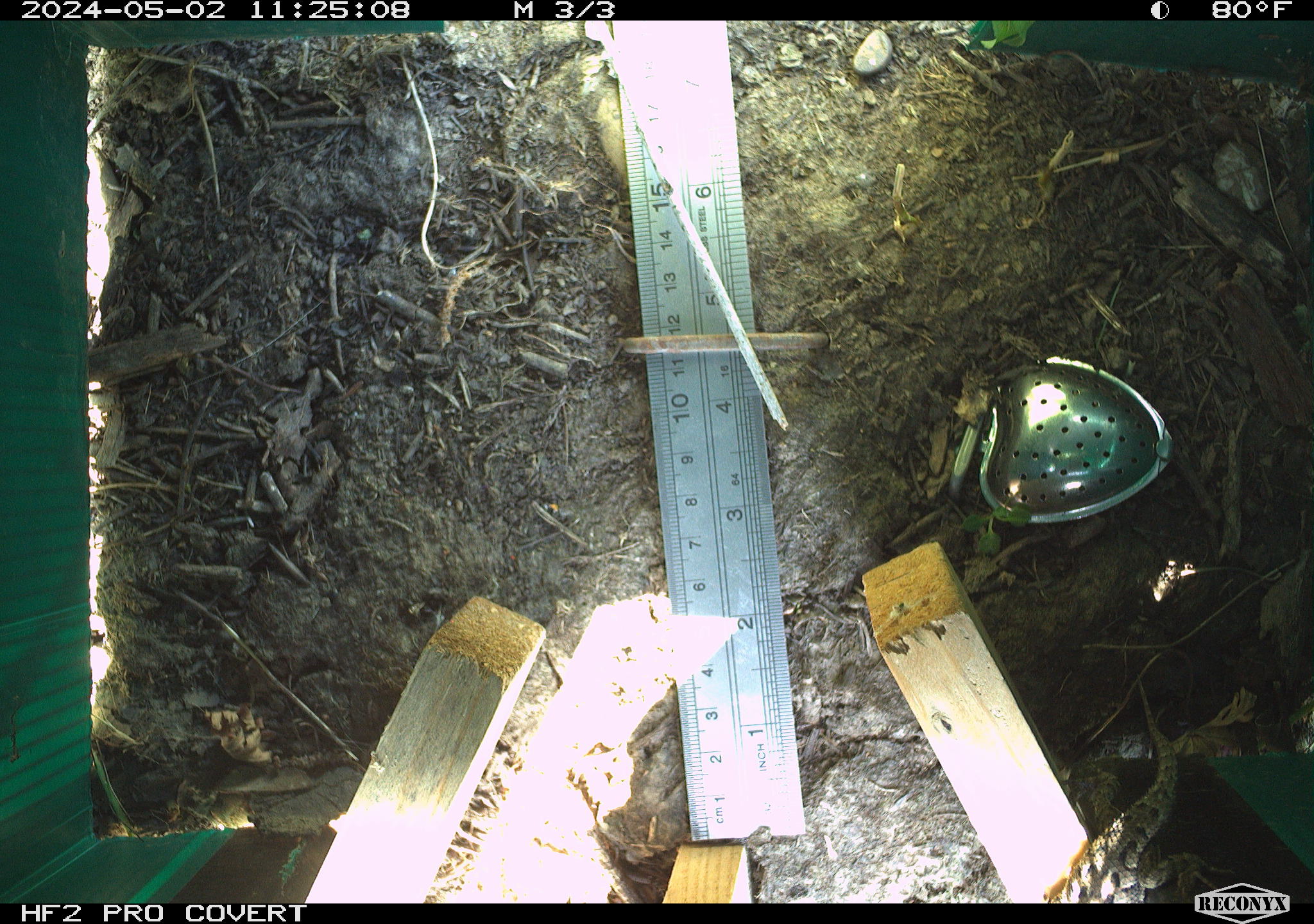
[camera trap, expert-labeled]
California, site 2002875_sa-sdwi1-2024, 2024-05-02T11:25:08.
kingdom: Animalia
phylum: Chordata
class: Reptilia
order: Squamata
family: Phrynosomatidae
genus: Sceloporus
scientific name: Sceloporus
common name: spiny lizards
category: sceloporus species